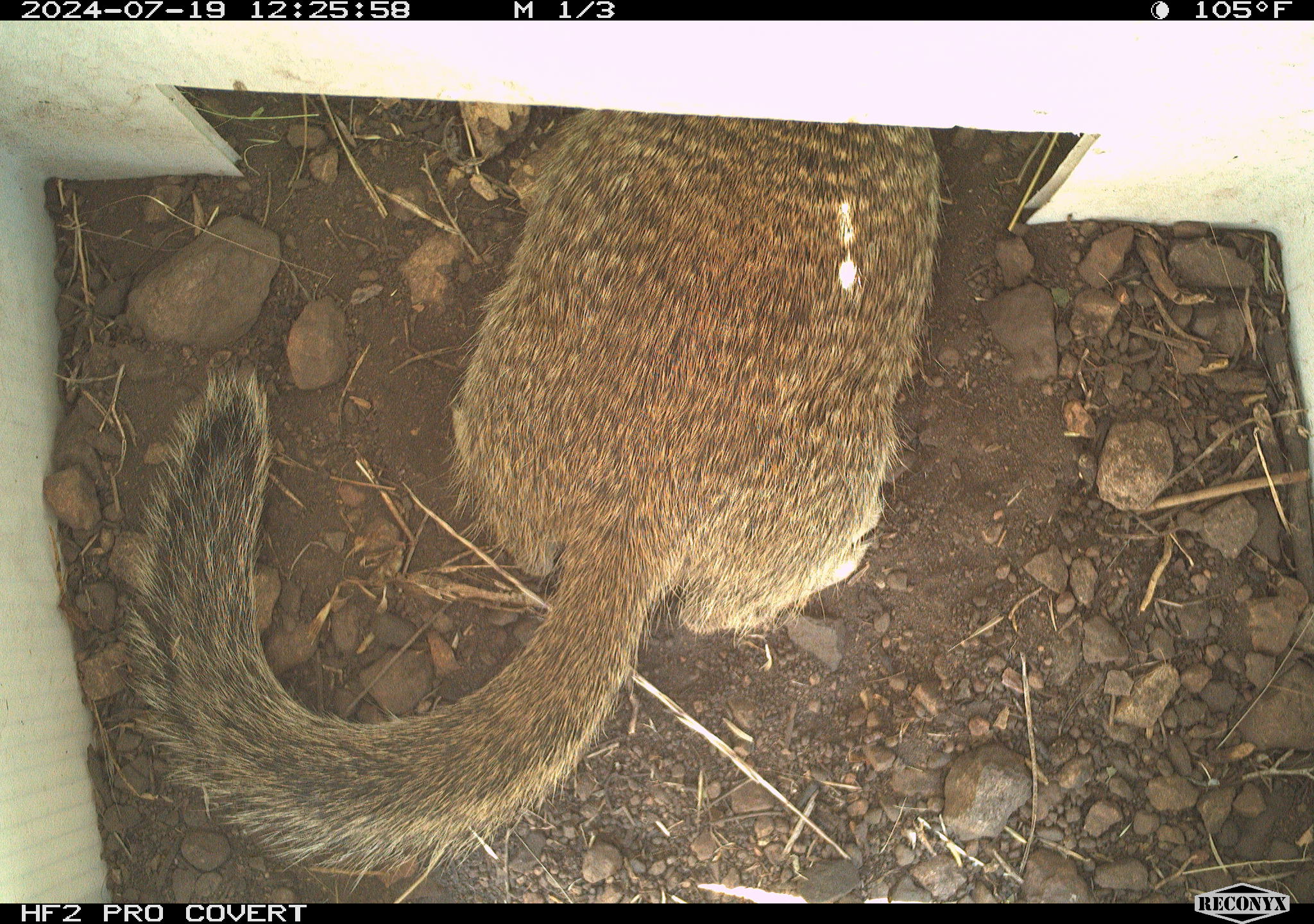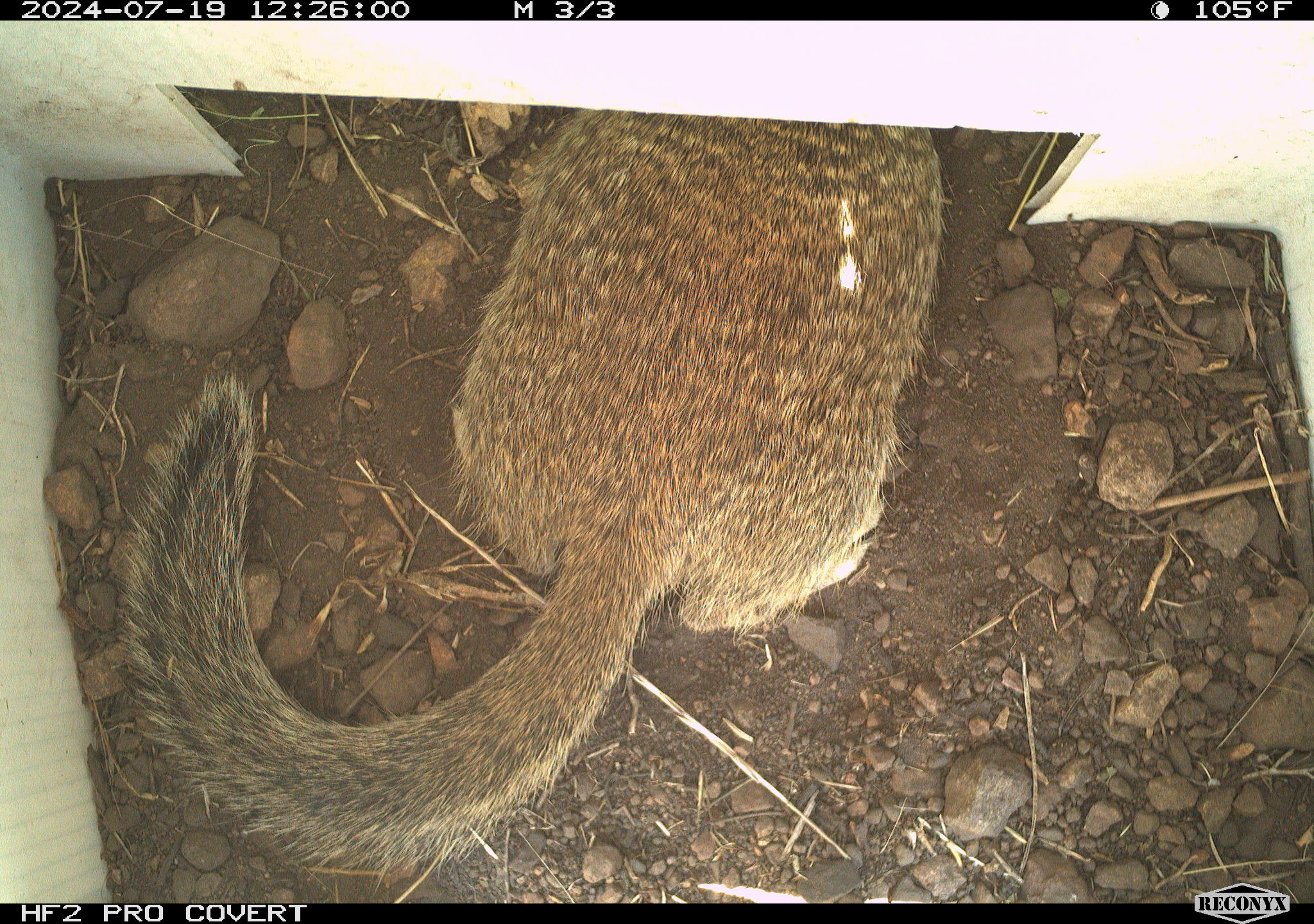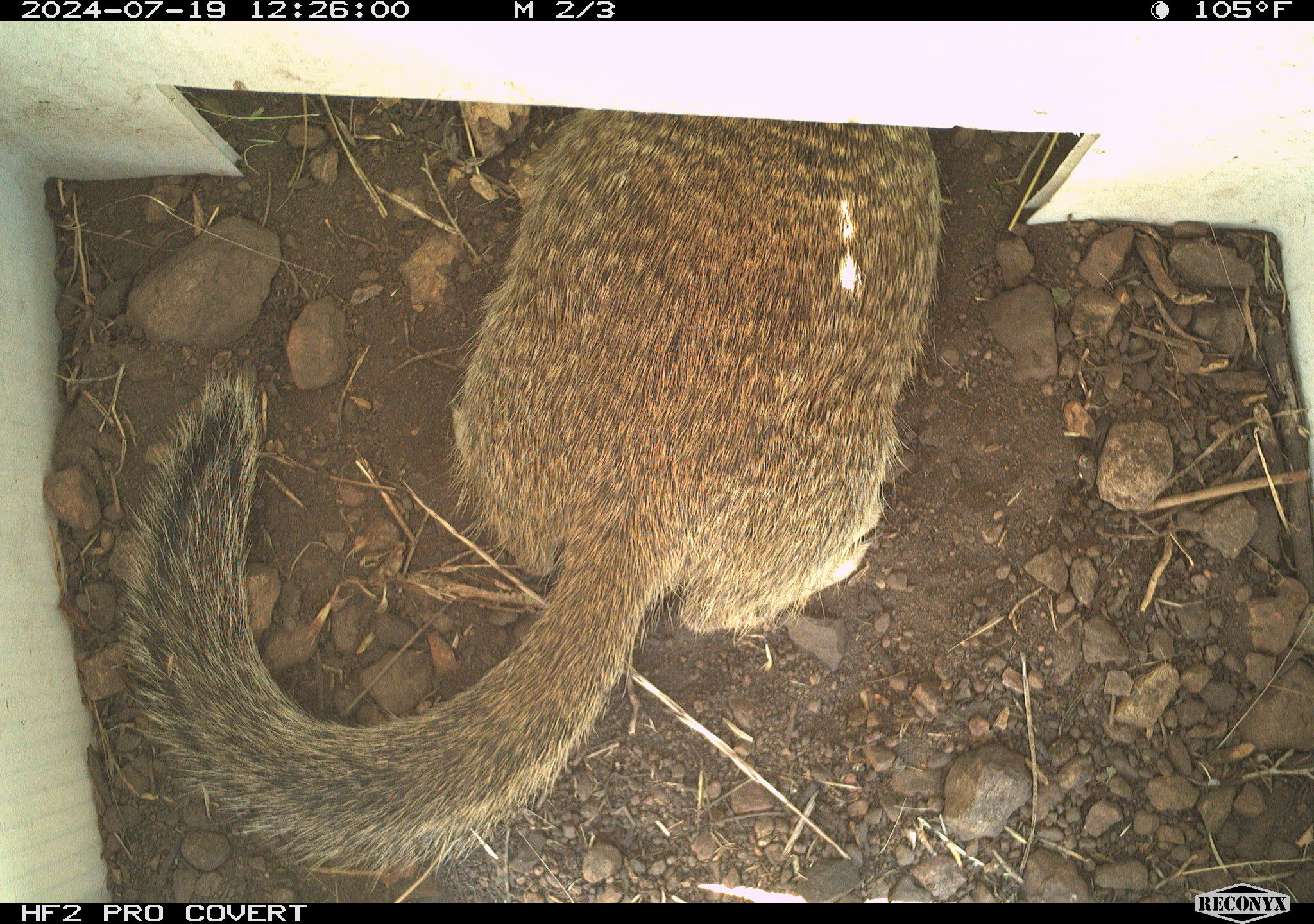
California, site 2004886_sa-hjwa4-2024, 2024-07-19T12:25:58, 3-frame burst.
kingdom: Animalia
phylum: Chordata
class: Mammalia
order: Rodentia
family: Sciuridae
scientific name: Sciuridae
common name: squirrels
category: sciuridae family